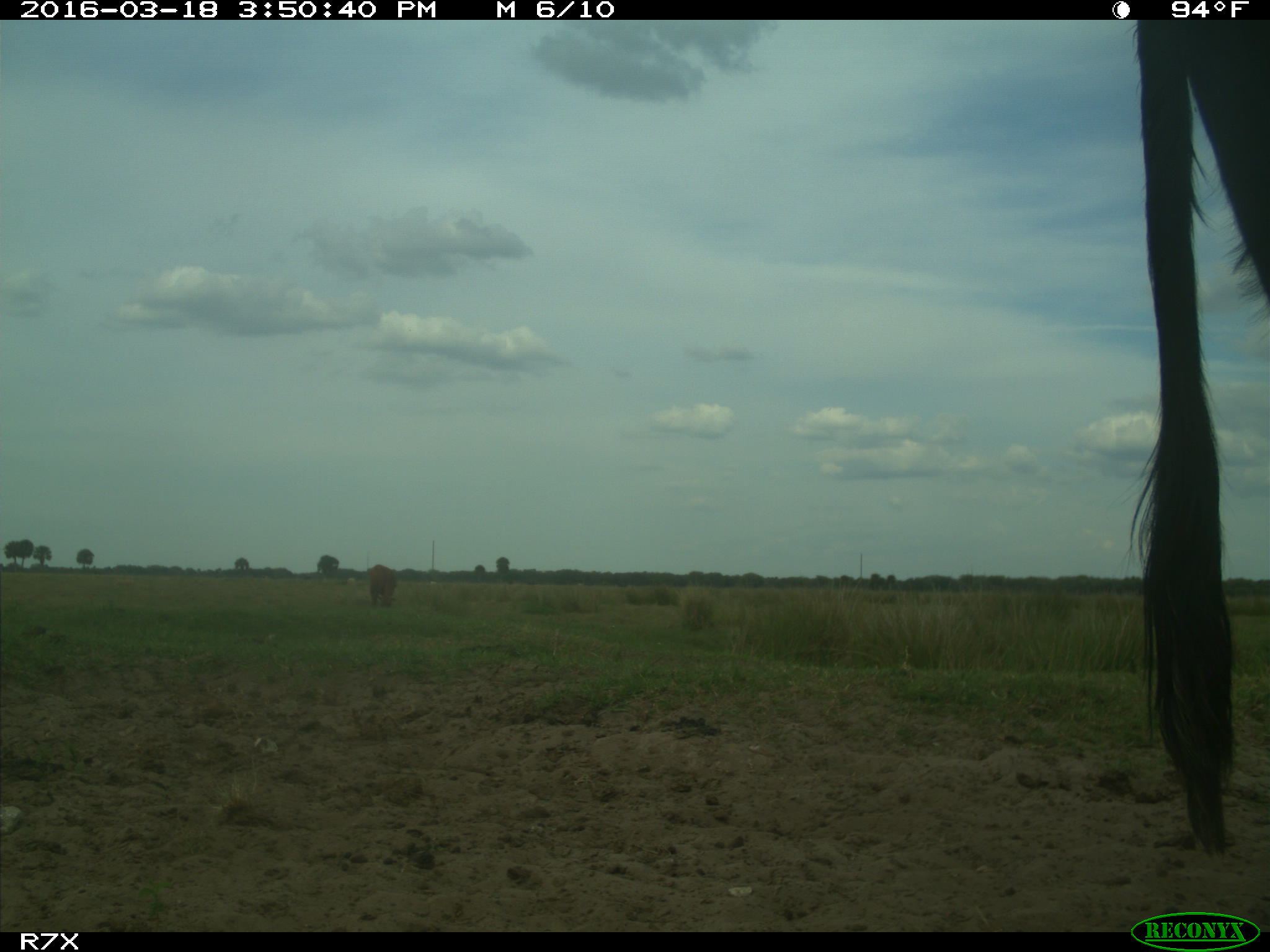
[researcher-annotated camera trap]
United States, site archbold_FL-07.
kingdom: Animalia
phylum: Chordata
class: Mammalia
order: Artiodactyla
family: Bovidae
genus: Bos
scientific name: Bos taurus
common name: domestic cow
Bos taurus (domestic cow).